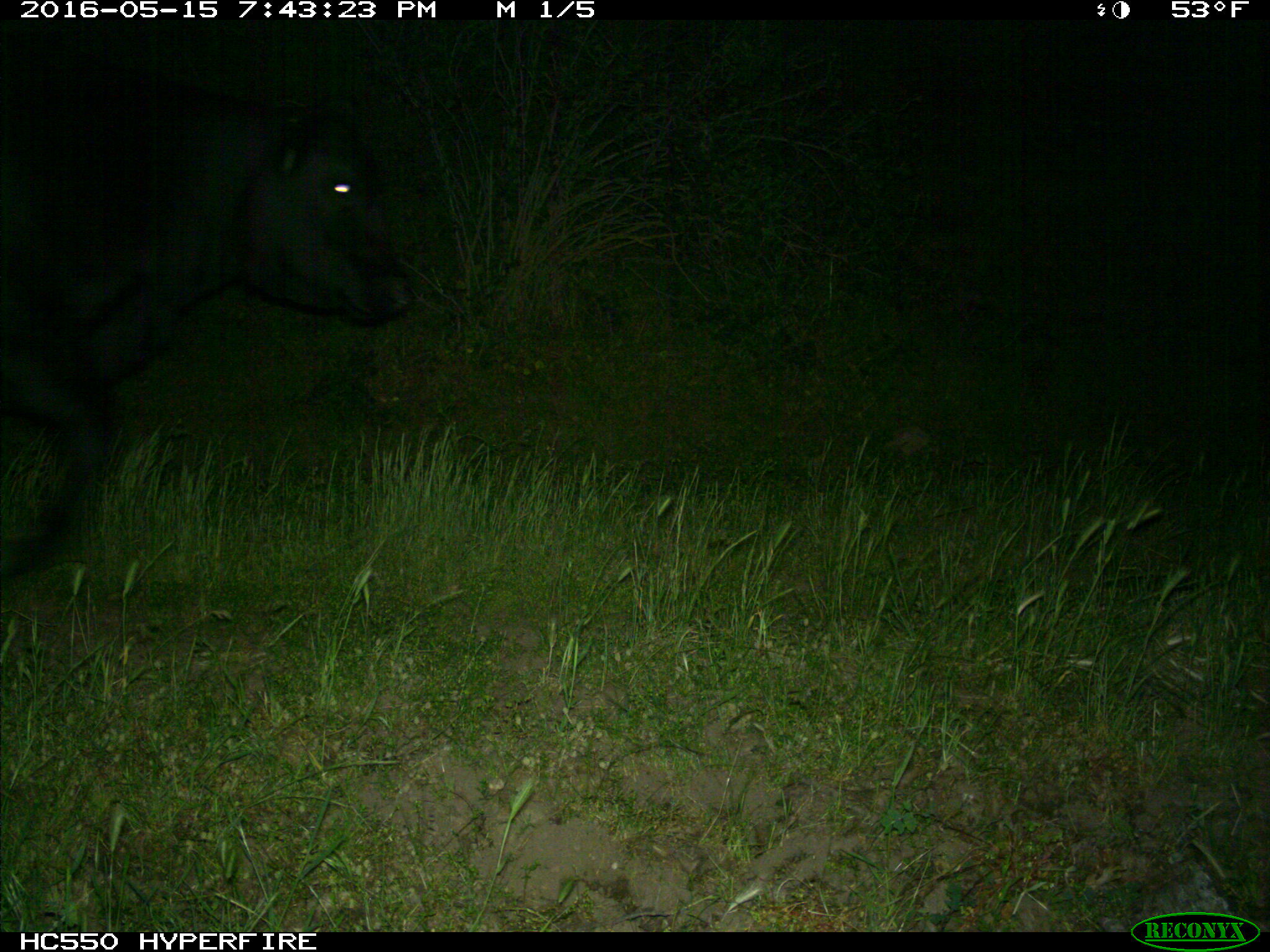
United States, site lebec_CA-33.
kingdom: Animalia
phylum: Chordata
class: Mammalia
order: Artiodactyla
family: Bovidae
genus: Bos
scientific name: Bos taurus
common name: domestic cow